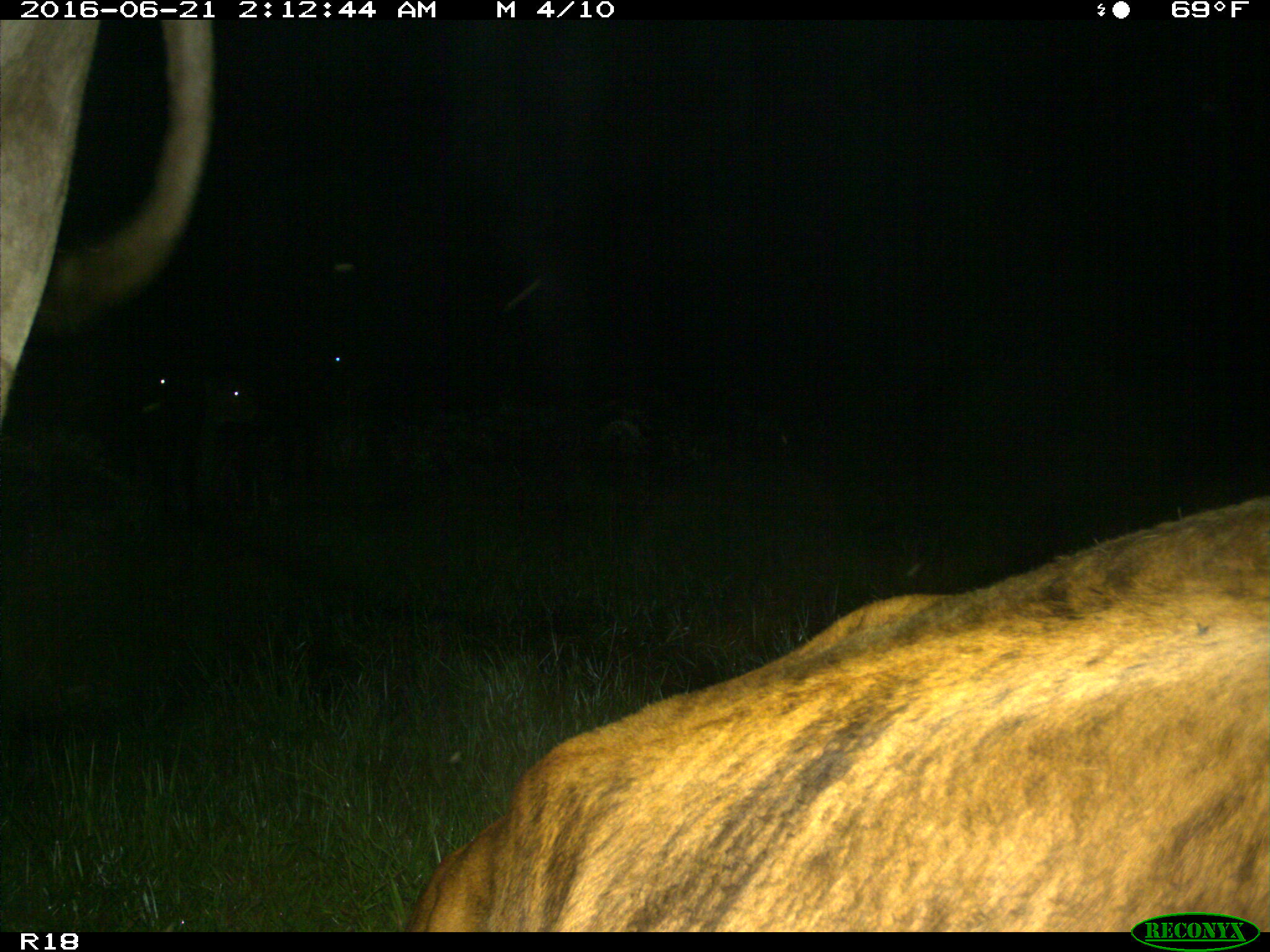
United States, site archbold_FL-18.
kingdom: Animalia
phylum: Chordata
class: Mammalia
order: Artiodactyla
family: Bovidae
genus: Bos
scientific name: Bos taurus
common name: domestic cow